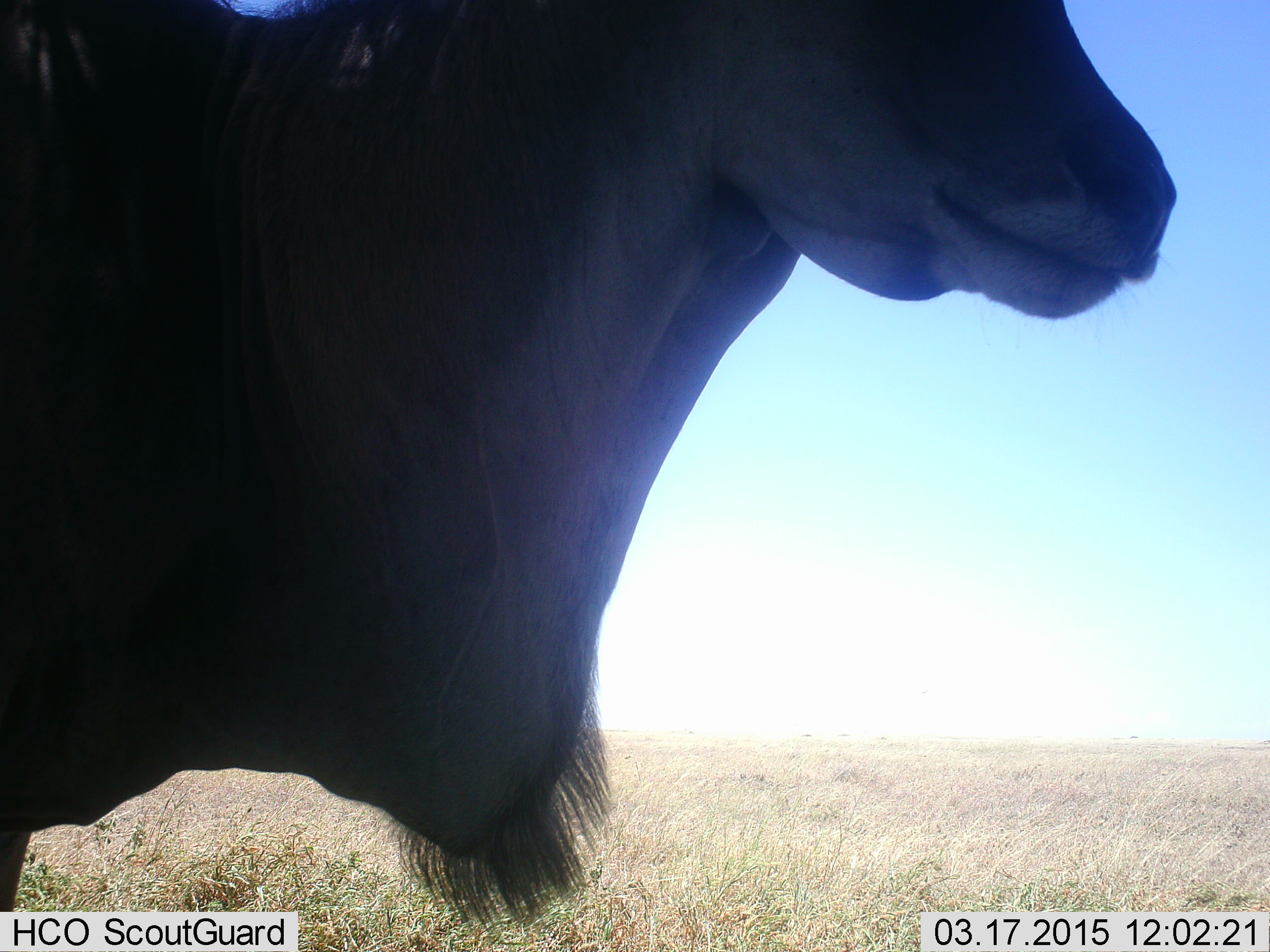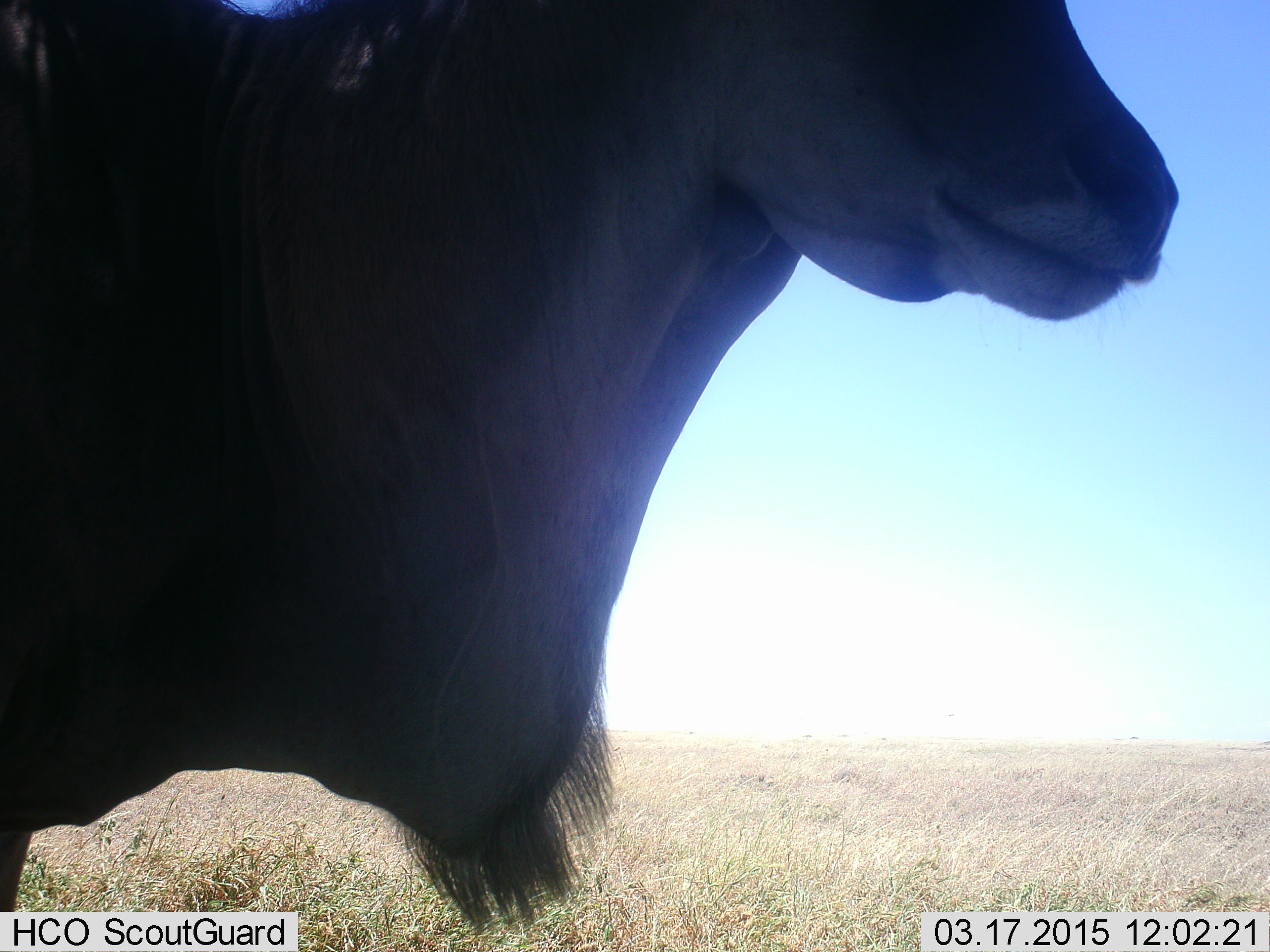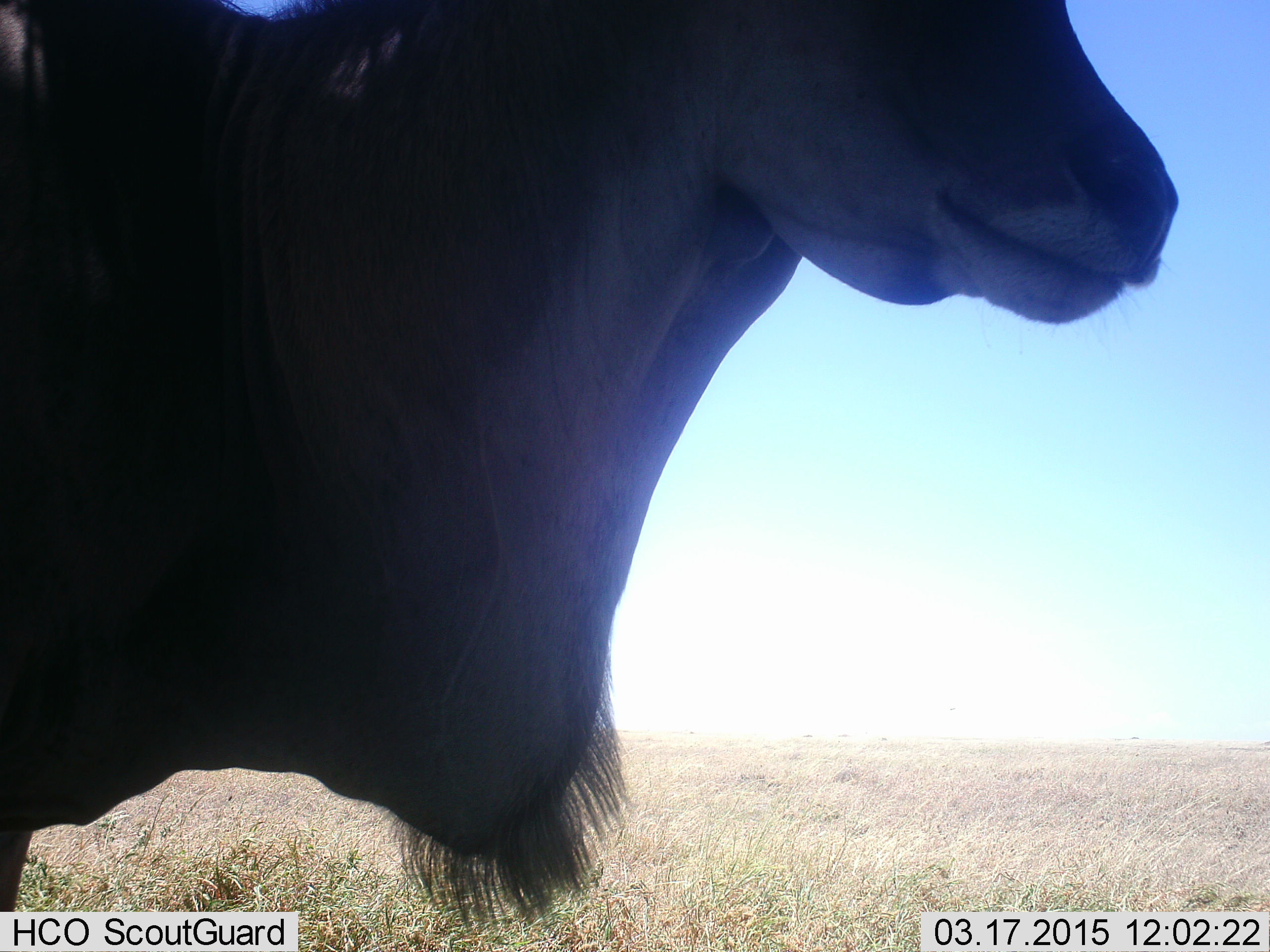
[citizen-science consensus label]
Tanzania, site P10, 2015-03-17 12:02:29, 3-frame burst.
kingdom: Animalia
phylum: Chordata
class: Mammalia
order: Artiodactyla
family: Bovidae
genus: Tragelaphus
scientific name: Tragelaphus oryx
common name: eland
Eland (Tragelaphus oryx), count 1. Behavior (volunteer vote fractions): standing 80%, resting 0%, moving 20%, interacting 0%. Young present (vote fraction): 0%. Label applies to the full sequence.